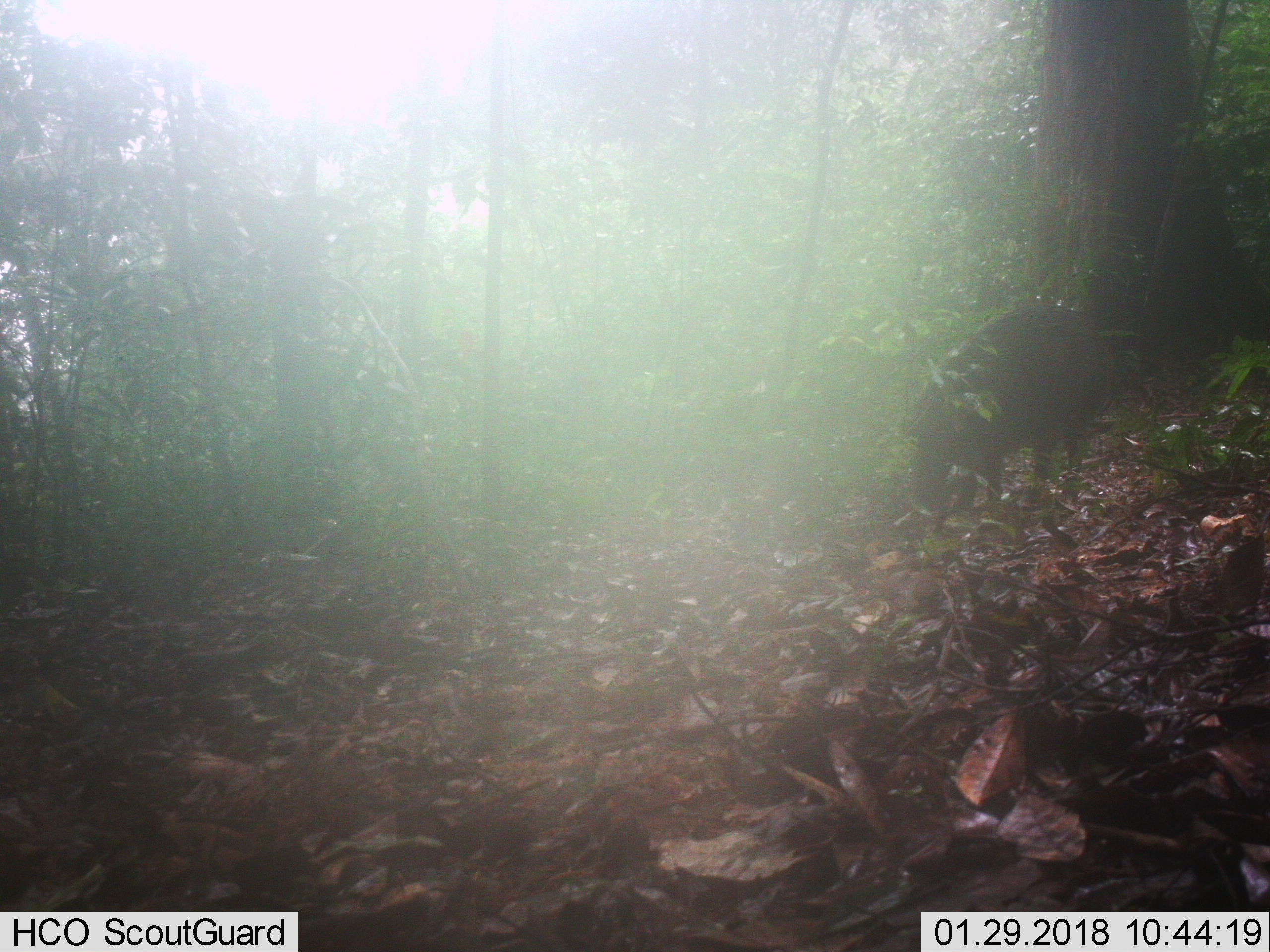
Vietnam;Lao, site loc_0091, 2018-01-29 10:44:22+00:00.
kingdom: Animalia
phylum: Chordata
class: Mammalia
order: Artiodactyla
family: Suidae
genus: Sus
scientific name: Sus scrofa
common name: eurasian wild pig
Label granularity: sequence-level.